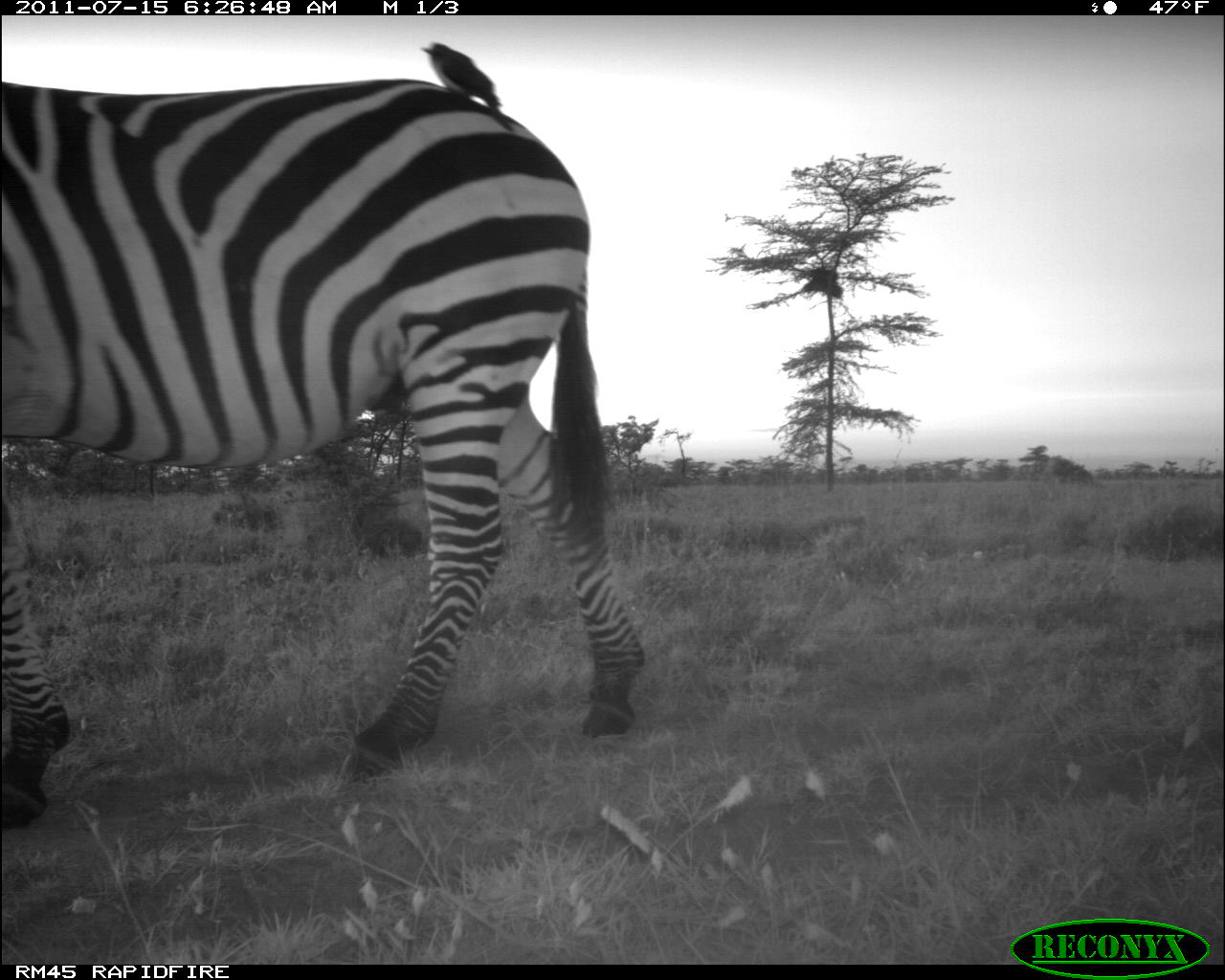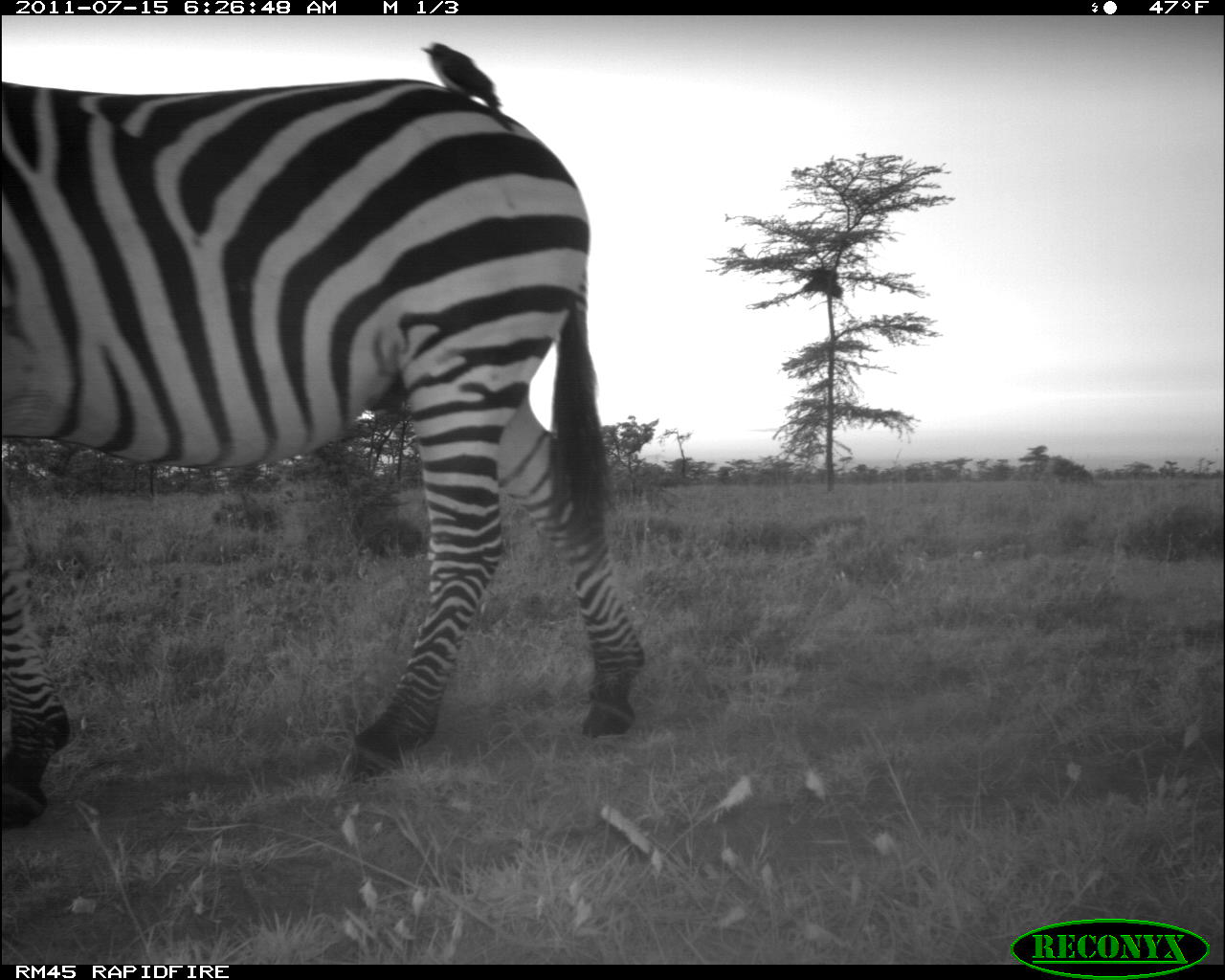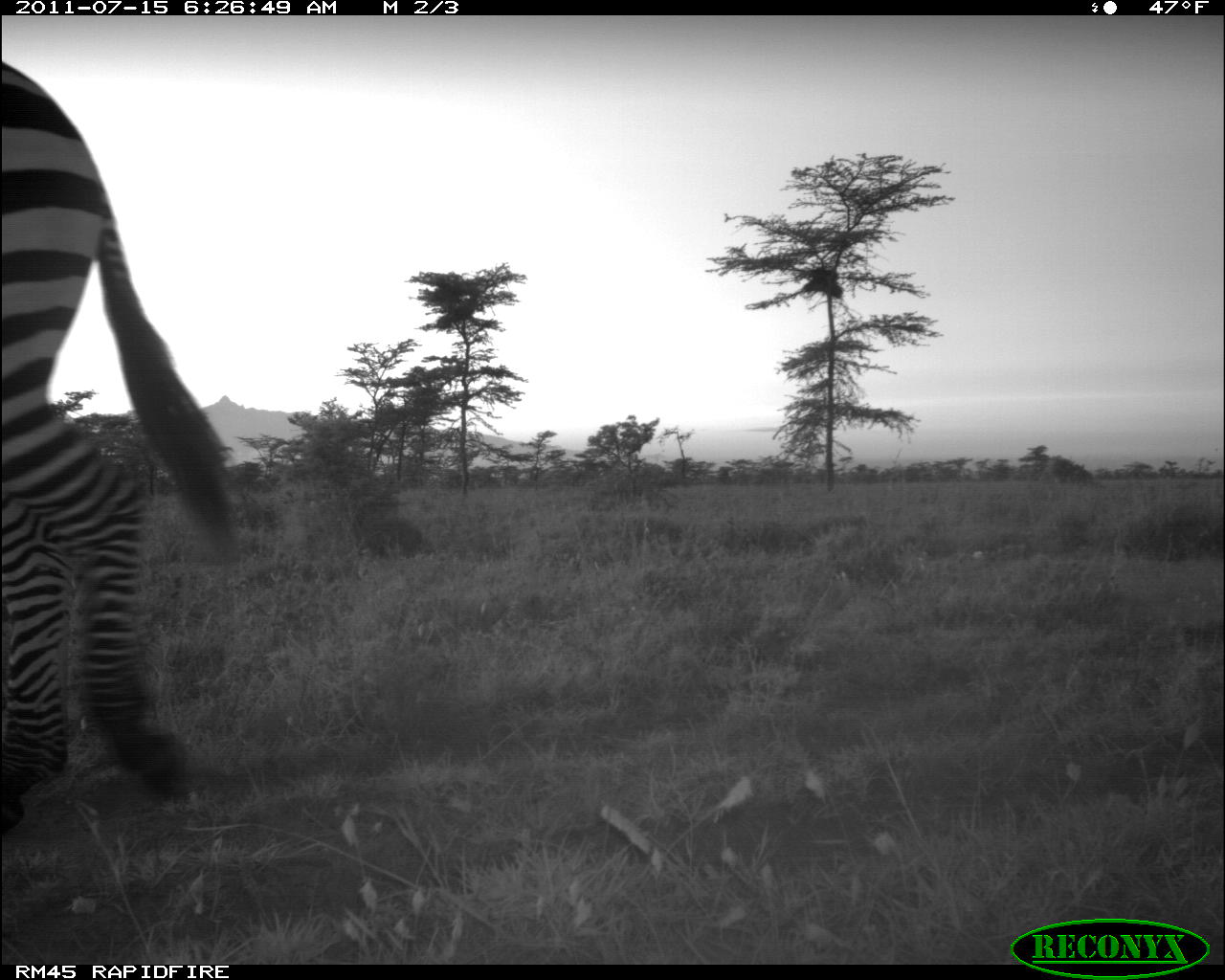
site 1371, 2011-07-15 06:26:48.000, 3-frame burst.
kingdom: Animalia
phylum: Chordata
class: Mammalia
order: Perissodactyla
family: Equidae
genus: Equus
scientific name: Equus quagga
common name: plains zebra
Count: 1.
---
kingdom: Animalia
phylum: Chordata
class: Aves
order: Passeriformes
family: Buphagidae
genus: Buphagus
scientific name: Buphagus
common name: oxpeckers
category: buphagus sp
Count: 1.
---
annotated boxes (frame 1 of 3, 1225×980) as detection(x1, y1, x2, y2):
equus quagga: detection(0, 81, 646, 833); detection(421, 41, 501, 111)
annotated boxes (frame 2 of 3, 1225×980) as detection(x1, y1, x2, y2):
buphagus sp: detection(0, 75, 648, 825); detection(420, 43, 501, 111)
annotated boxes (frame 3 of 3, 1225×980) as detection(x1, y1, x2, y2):
equus quagga: detection(0, 56, 240, 825)